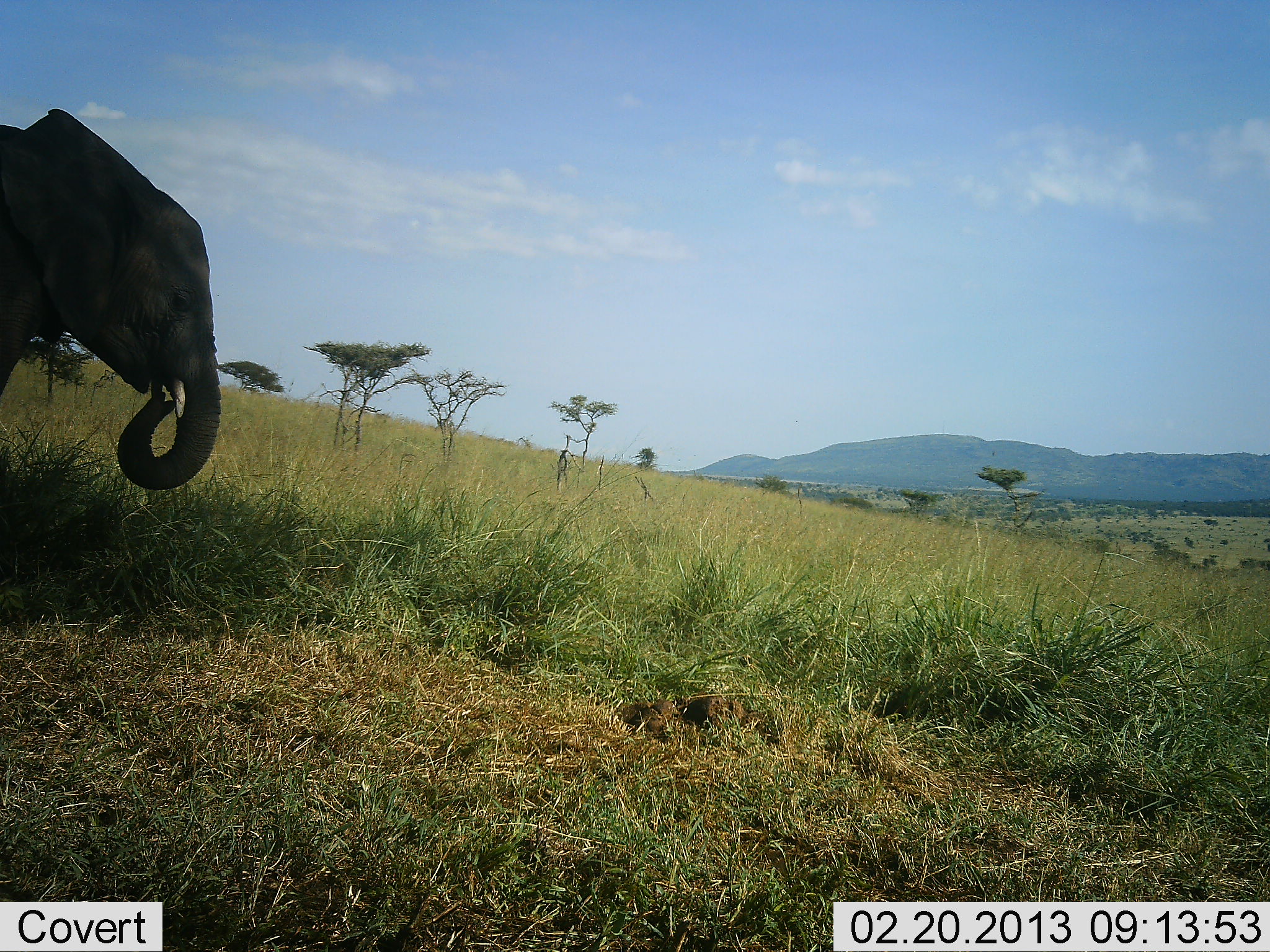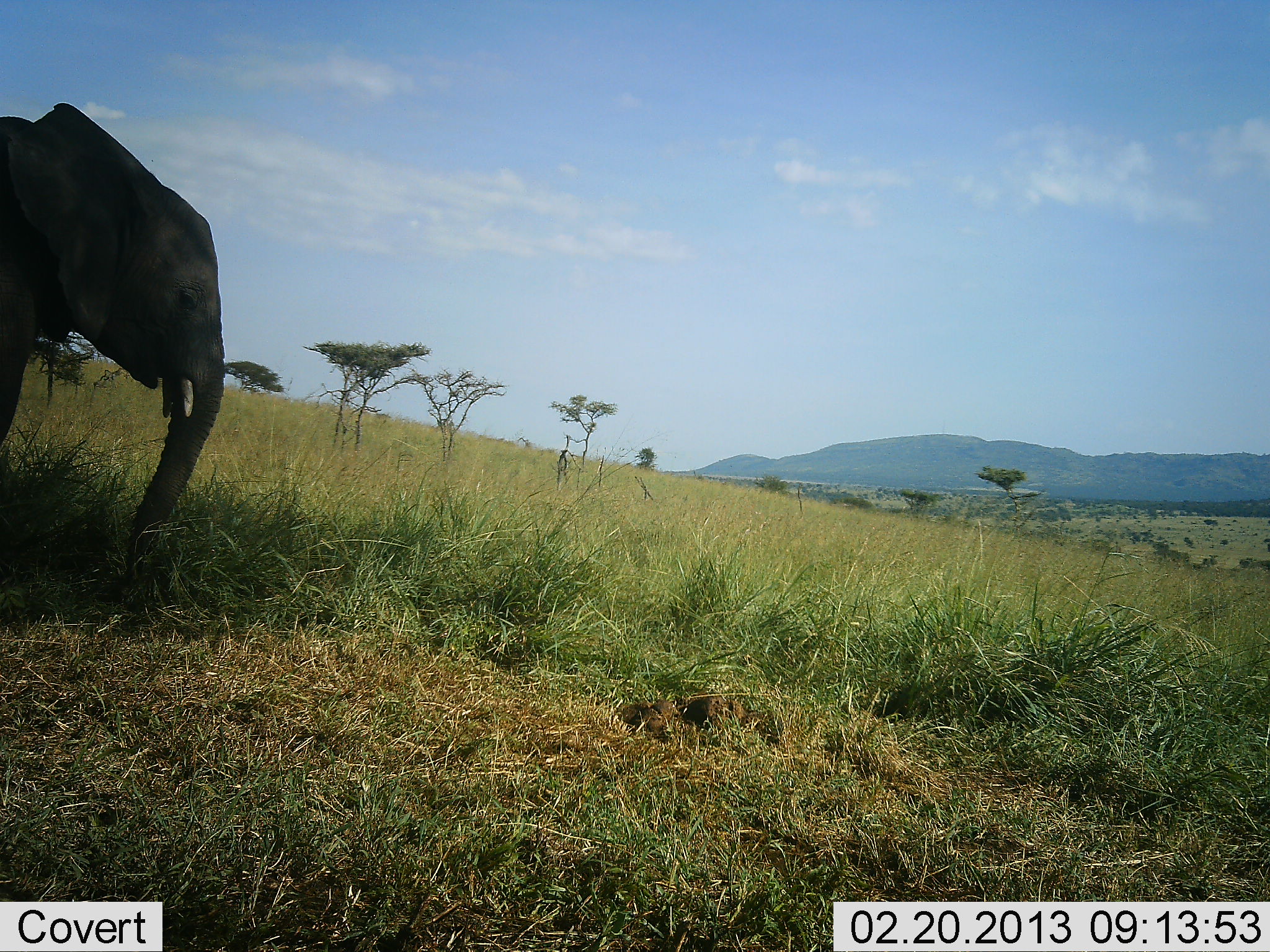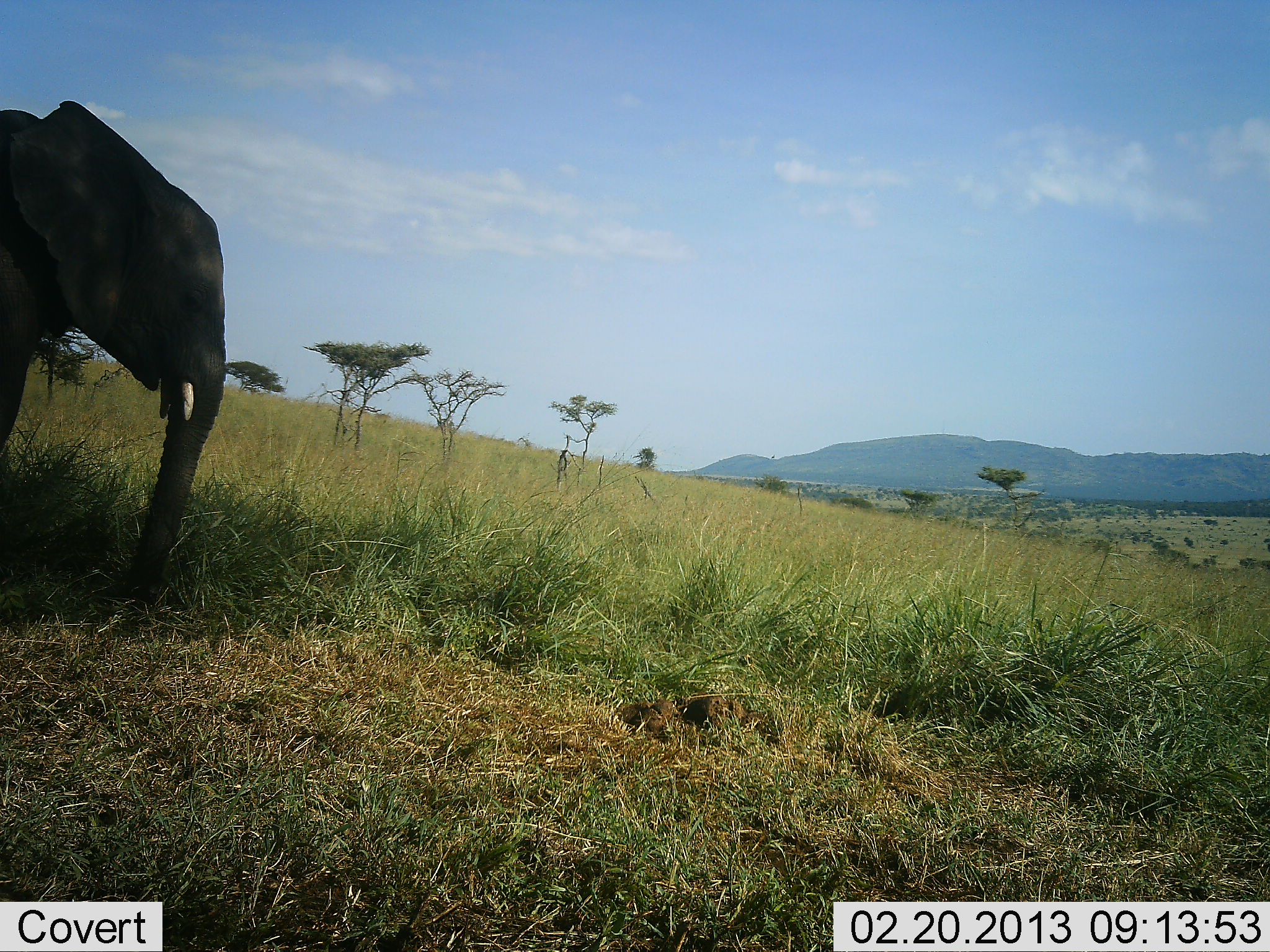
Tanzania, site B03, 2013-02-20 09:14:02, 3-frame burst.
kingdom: Animalia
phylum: Chordata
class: Mammalia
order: Proboscidea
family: Elephantidae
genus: Loxodonta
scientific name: Loxodonta africana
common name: african bush elephant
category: elephant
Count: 1.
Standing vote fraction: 29%.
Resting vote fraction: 0%.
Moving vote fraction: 0%.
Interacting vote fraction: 0%.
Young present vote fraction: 0%.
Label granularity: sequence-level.